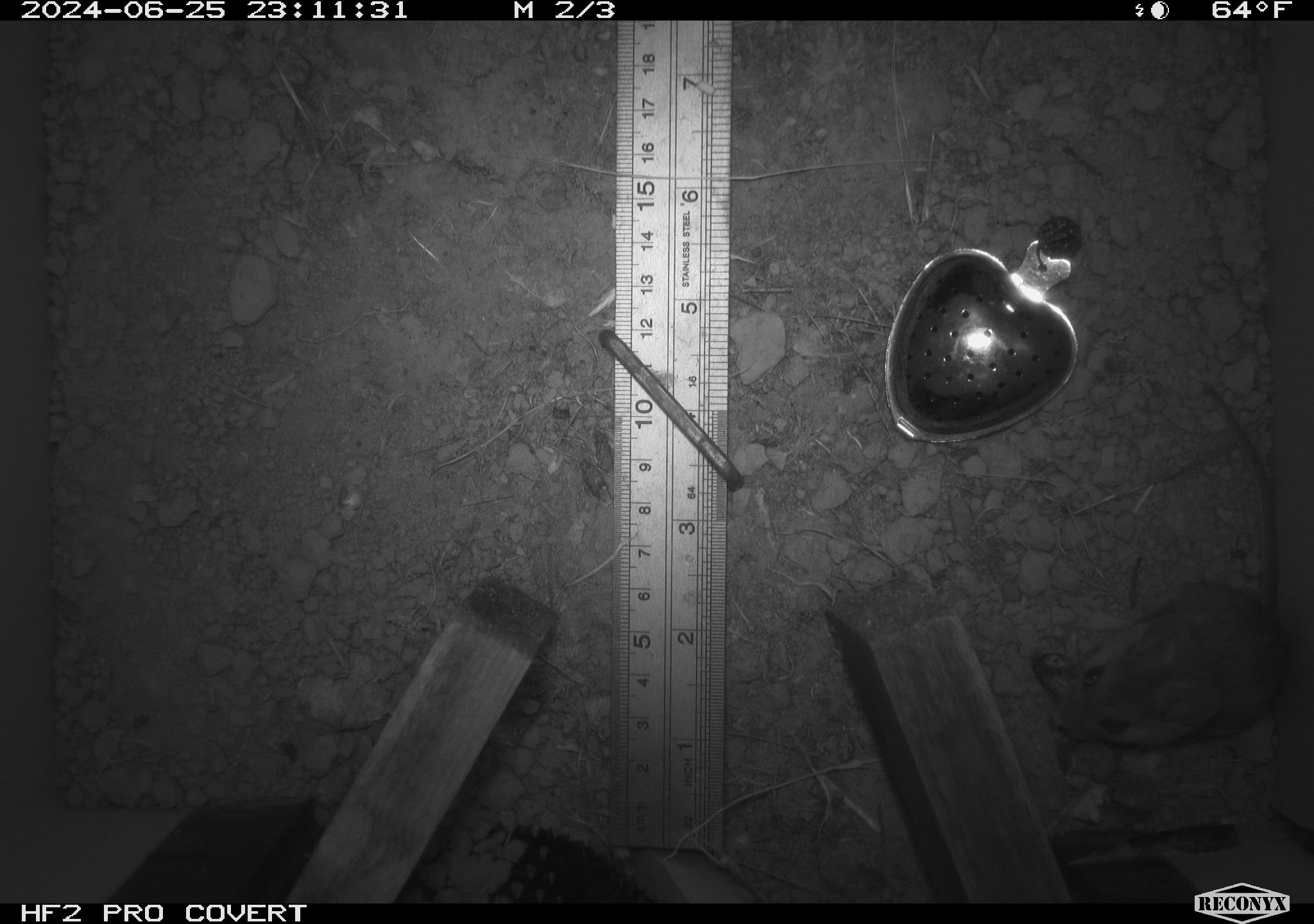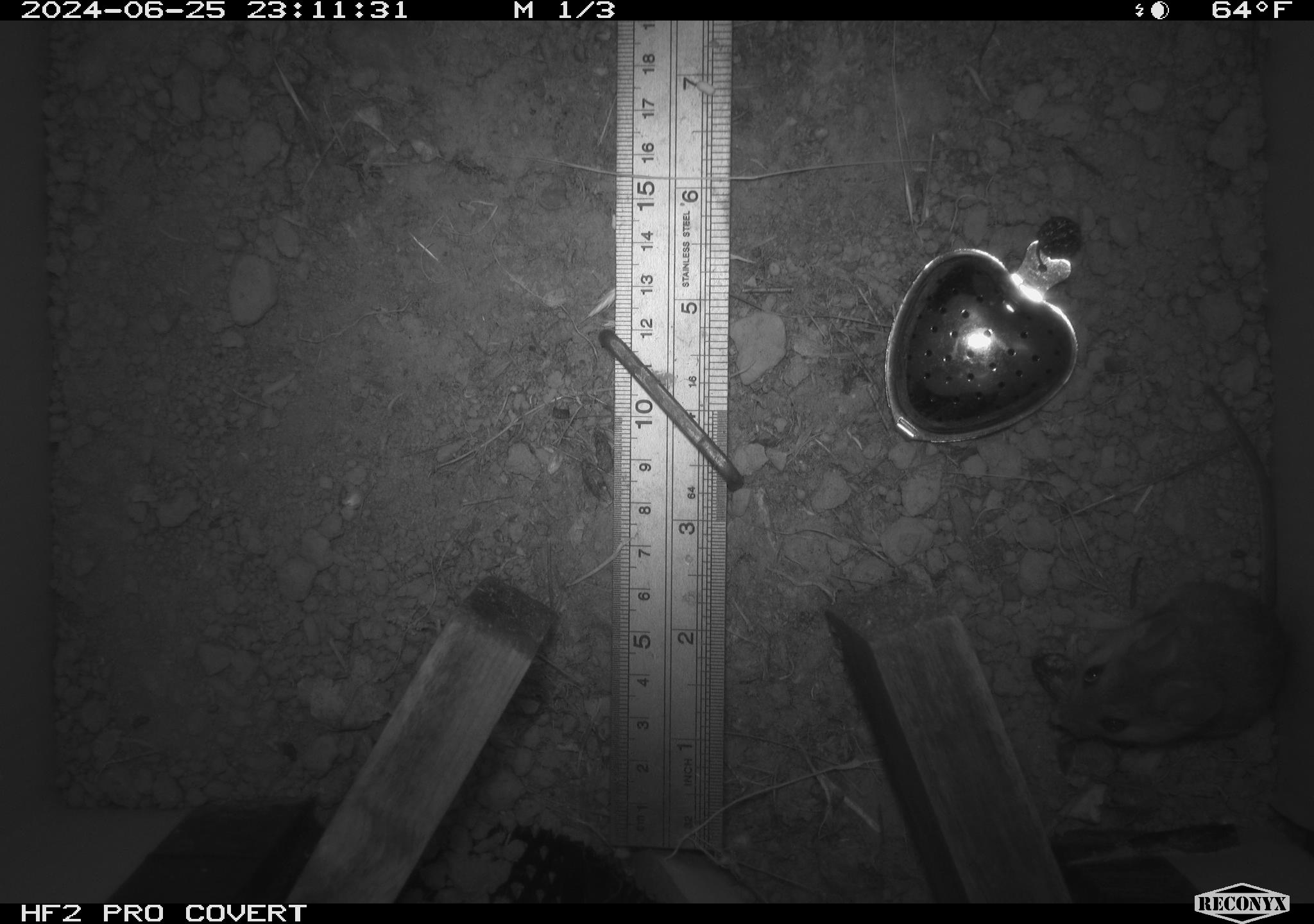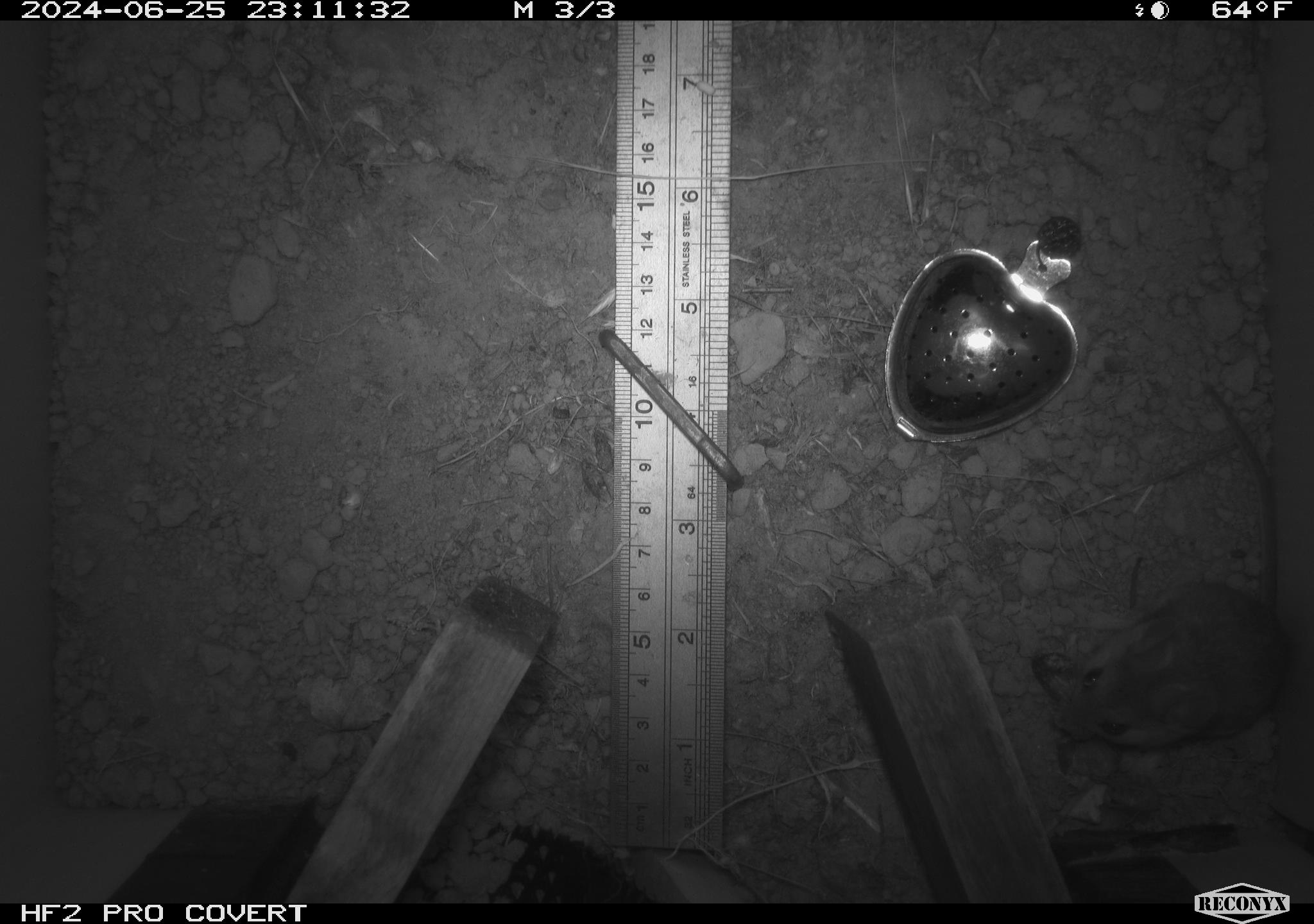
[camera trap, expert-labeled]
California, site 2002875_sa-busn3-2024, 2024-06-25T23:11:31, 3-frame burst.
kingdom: Animalia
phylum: Chordata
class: Mammalia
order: Rodentia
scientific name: Rodentia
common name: mouse species